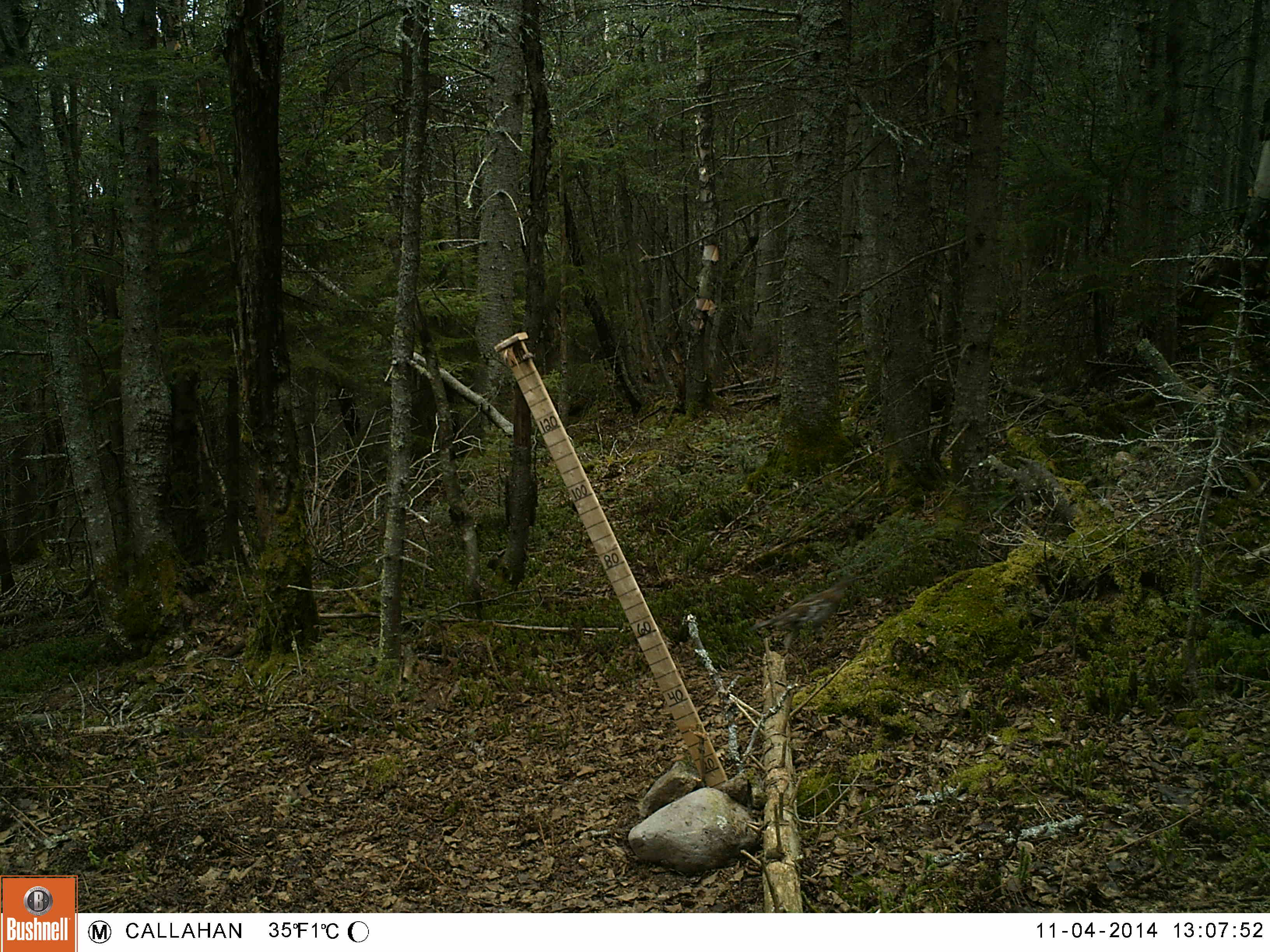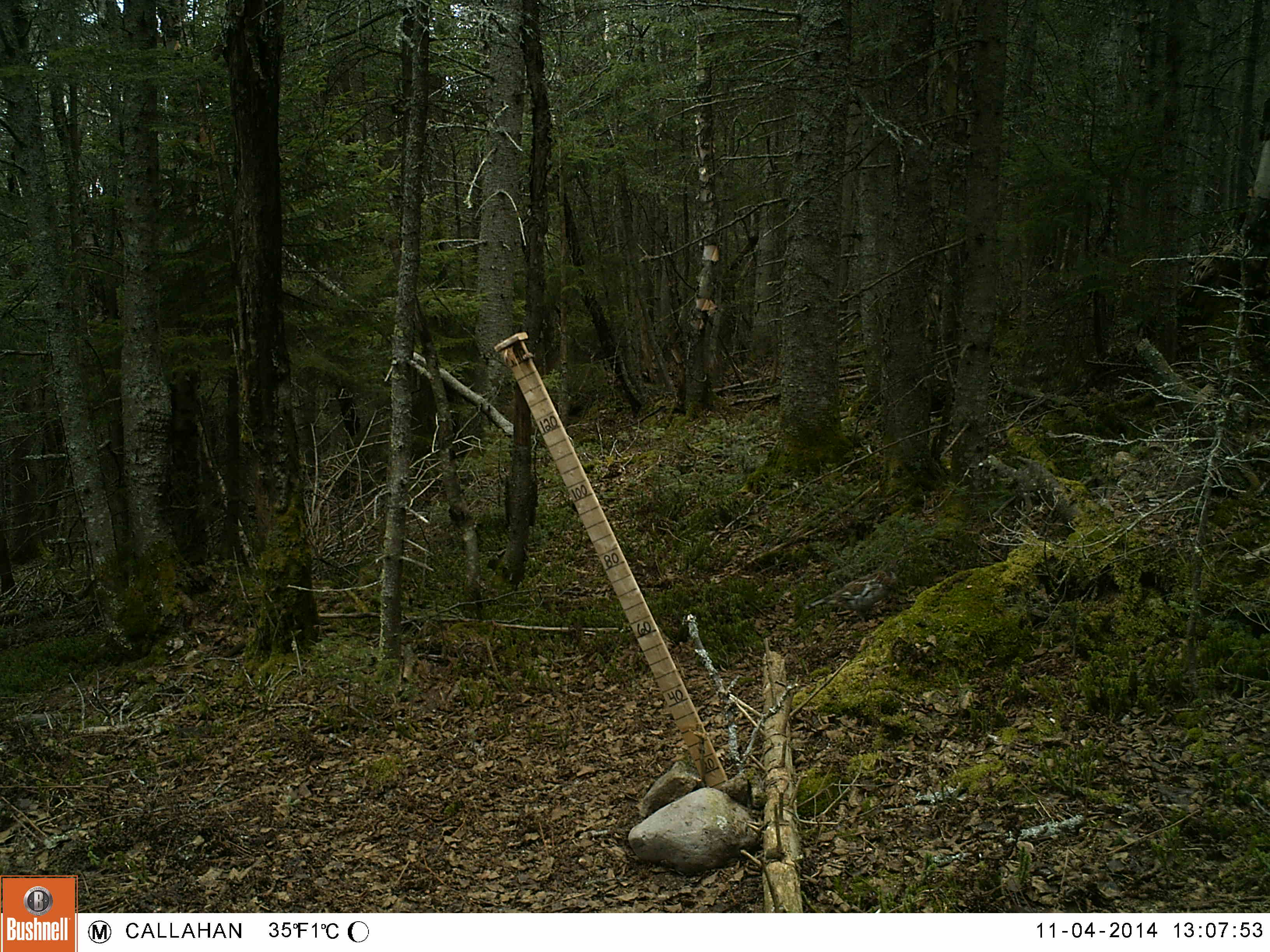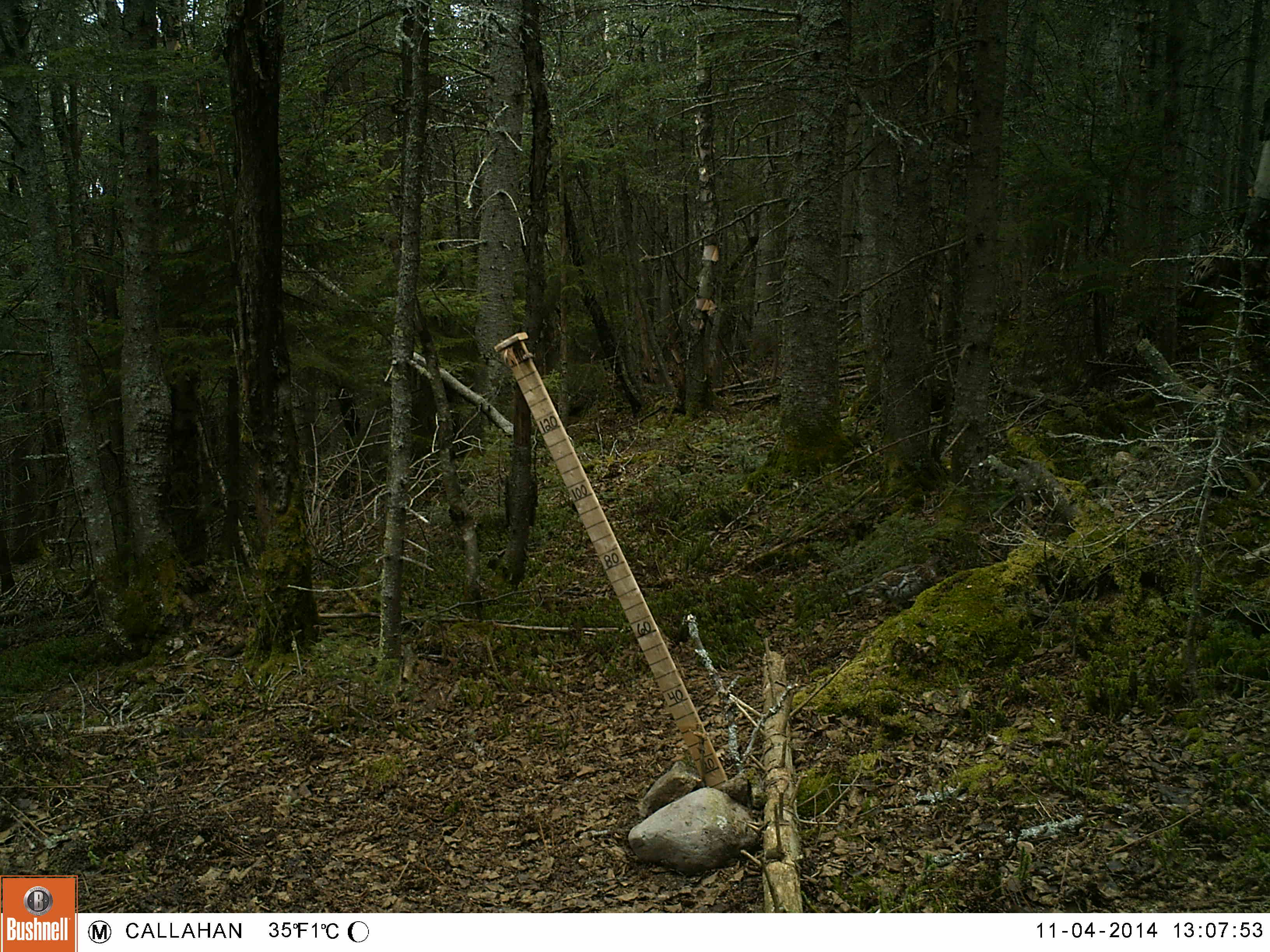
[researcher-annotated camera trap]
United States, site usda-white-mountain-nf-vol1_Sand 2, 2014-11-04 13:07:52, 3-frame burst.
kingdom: Animalia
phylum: Chordata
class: Aves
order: Galliformes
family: Phasianidae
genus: Bonasa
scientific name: Bonasa umbellus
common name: ruffed grouse